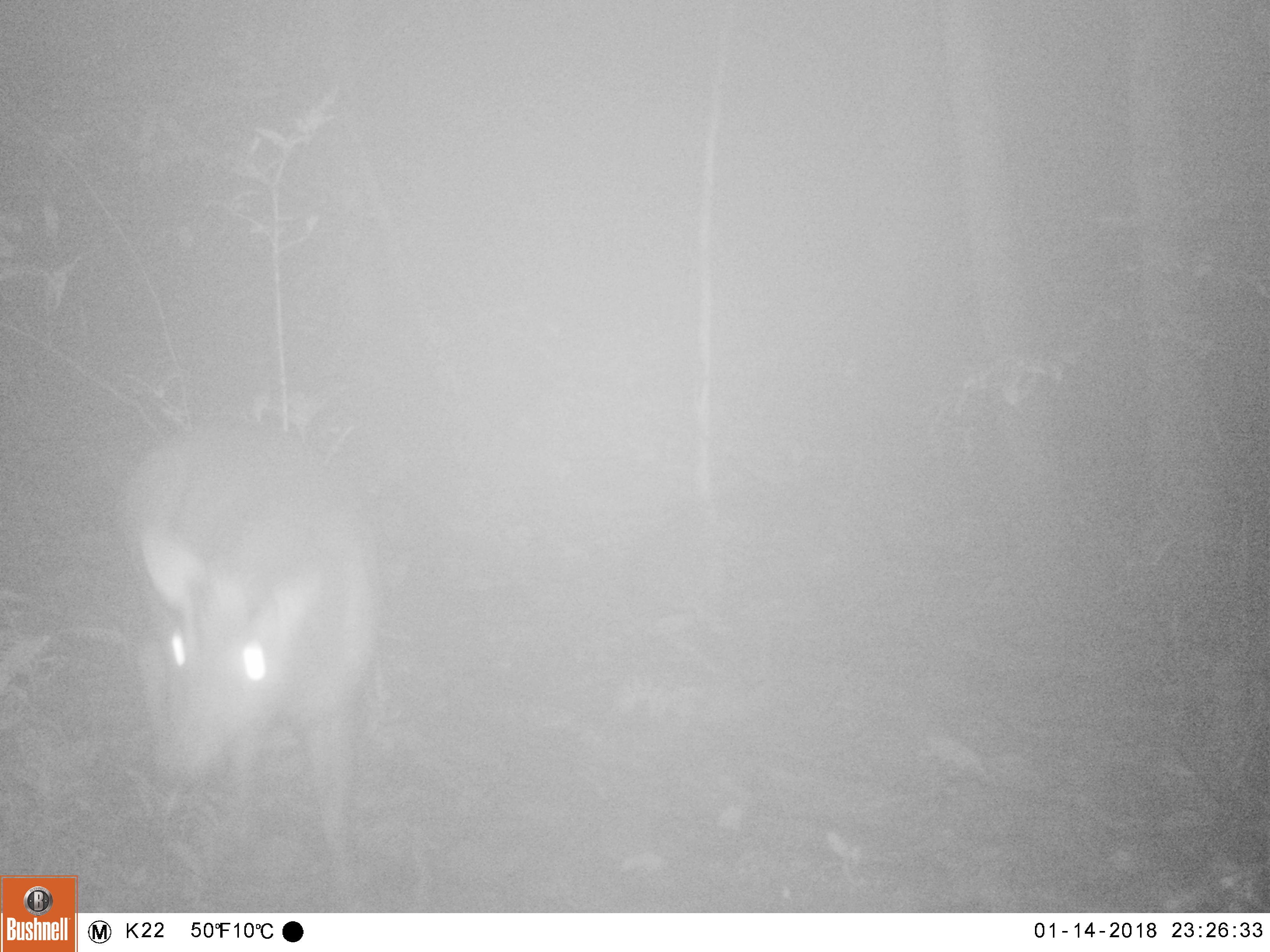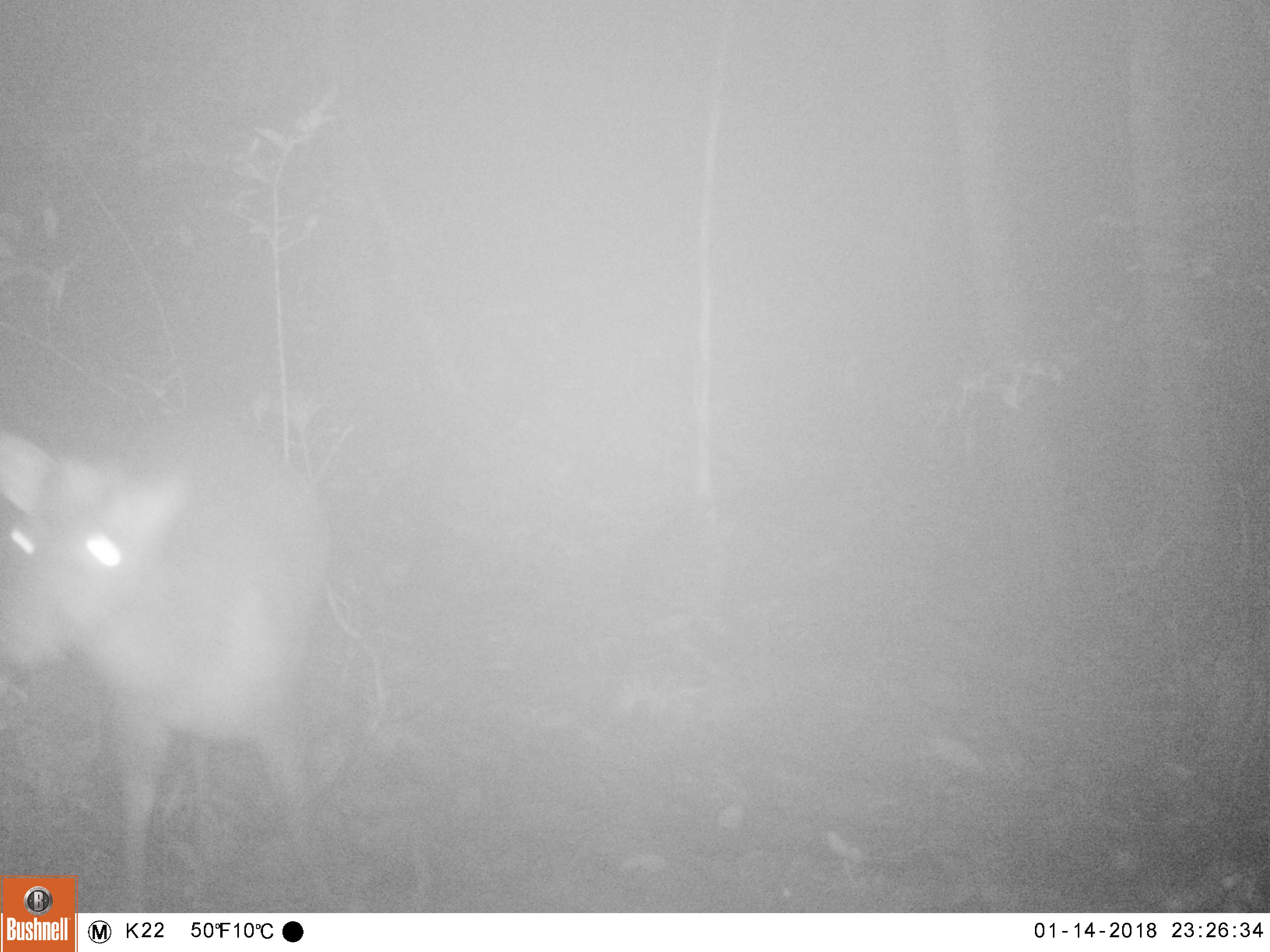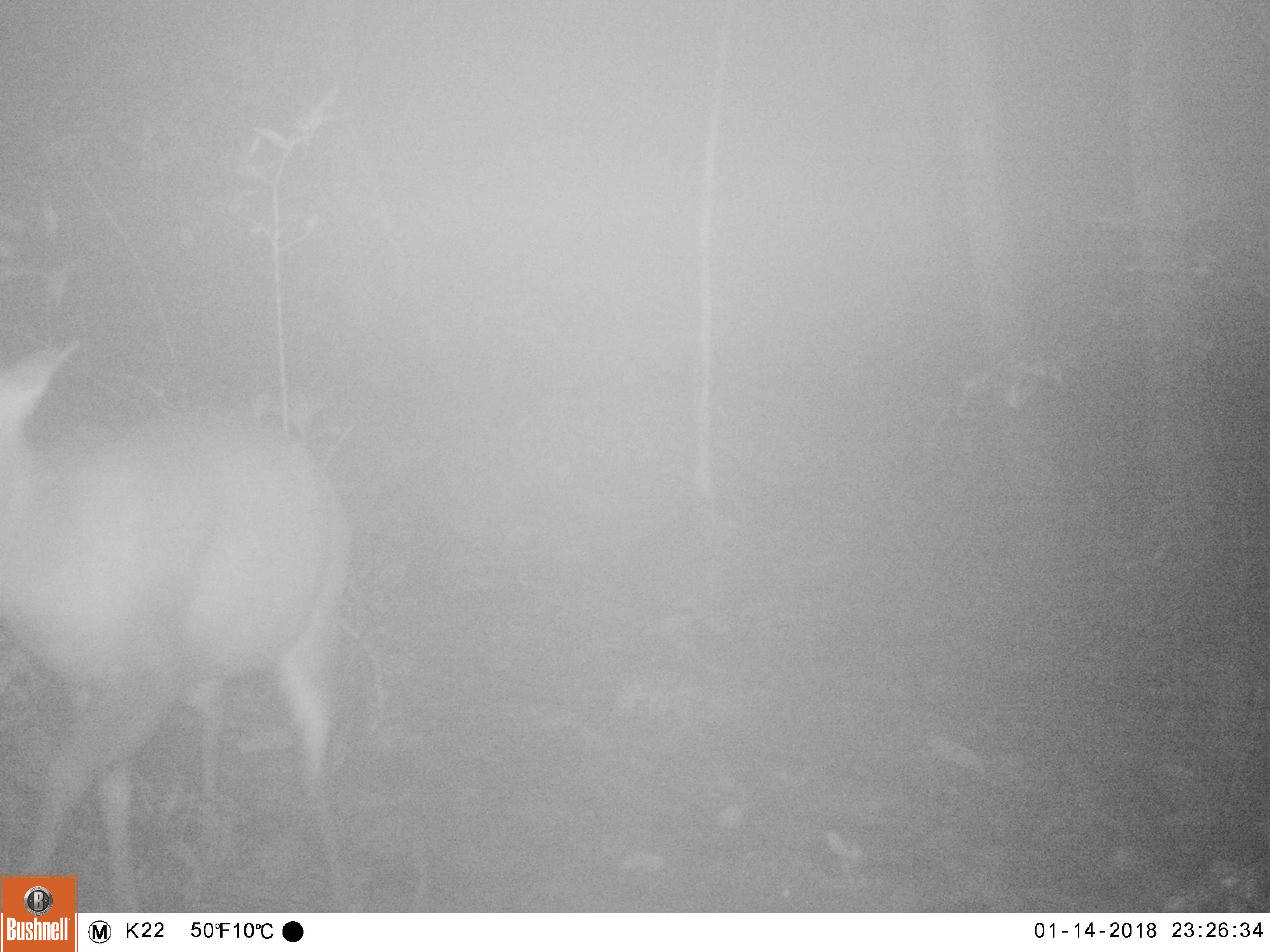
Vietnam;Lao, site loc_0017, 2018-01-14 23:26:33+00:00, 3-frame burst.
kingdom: Animalia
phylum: Chordata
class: Mammalia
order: Artiodactyla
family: Cervidae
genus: Muntiacus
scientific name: Muntiacus rooseveltorum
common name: roosevelt's muntjac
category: roosevelts muntjac group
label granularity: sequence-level